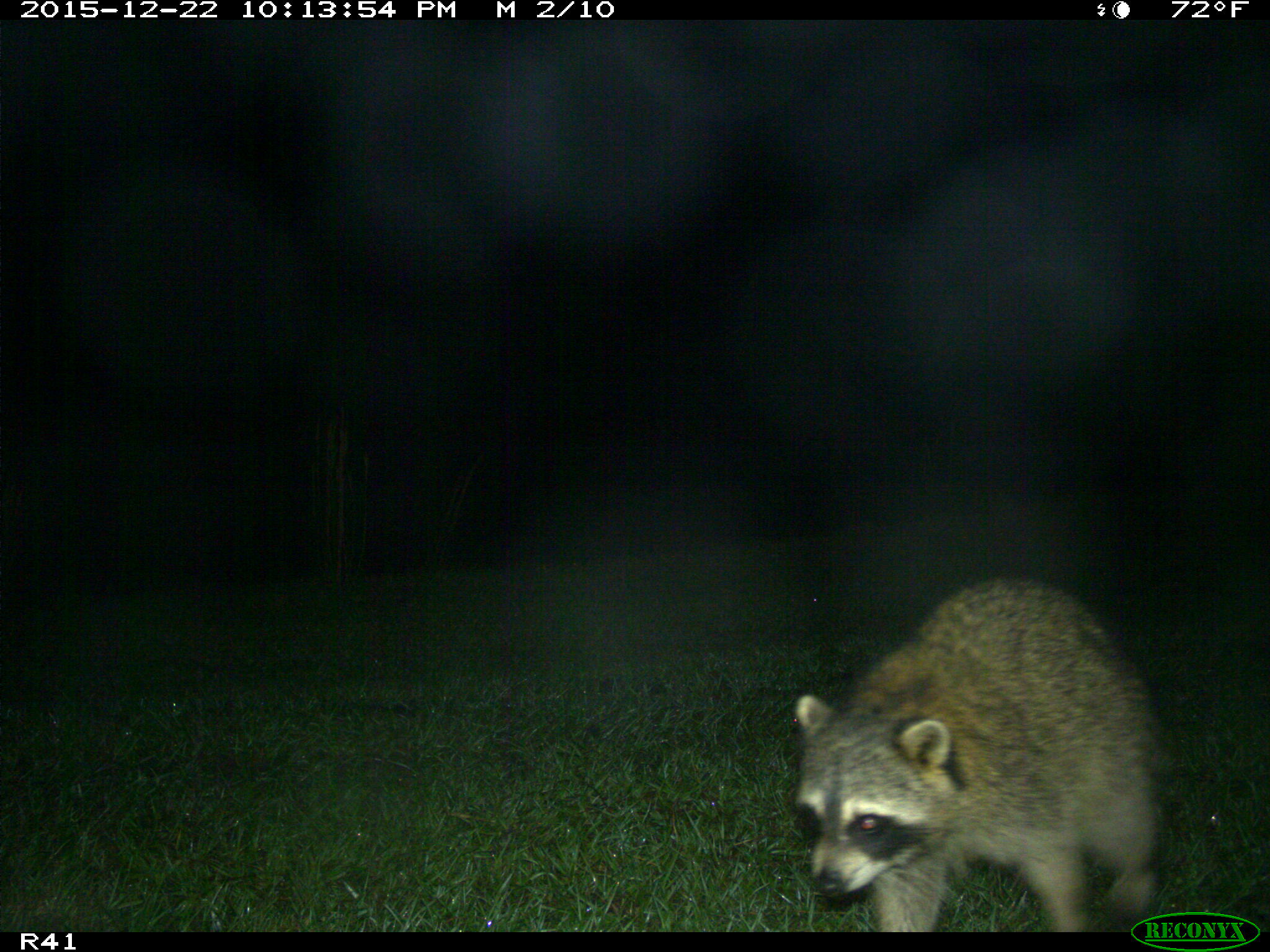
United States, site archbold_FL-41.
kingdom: Animalia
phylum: Chordata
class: Mammalia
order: Carnivora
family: Procyonidae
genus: Procyon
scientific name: Procyon lotor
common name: common raccoon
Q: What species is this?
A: Procyon lotor (common raccoon).